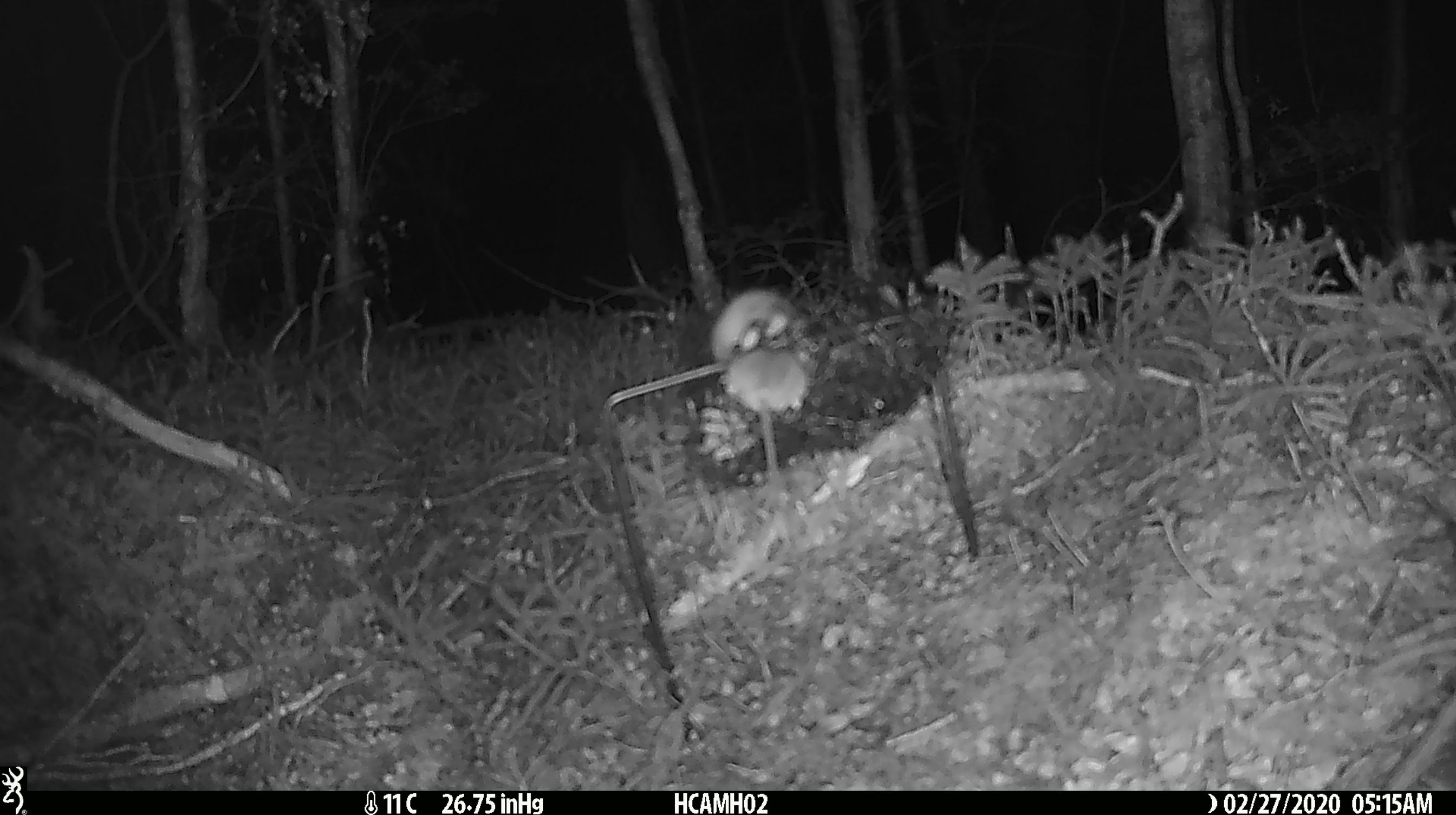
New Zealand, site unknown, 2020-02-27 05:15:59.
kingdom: Animalia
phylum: Chordata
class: Mammalia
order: Rodentia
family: Muridae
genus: Mus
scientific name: Mus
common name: mouse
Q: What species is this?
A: Mouse (Mus).